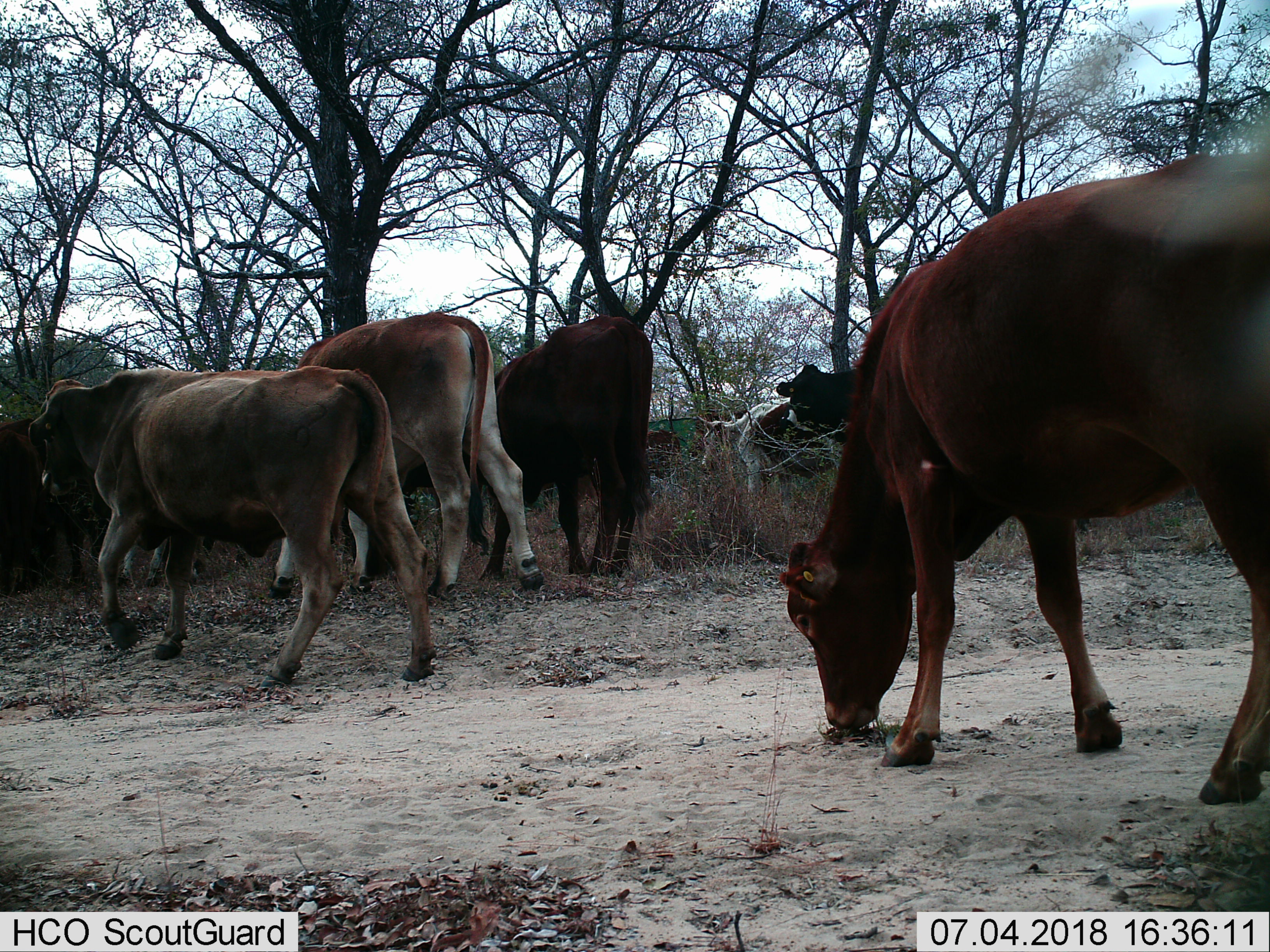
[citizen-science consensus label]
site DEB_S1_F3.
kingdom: Animalia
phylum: Chordata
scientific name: Vertebrata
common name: domestic animal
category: domesticanimal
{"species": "domesticanimal (domestic animal) (Vertebrata)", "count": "9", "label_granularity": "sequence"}